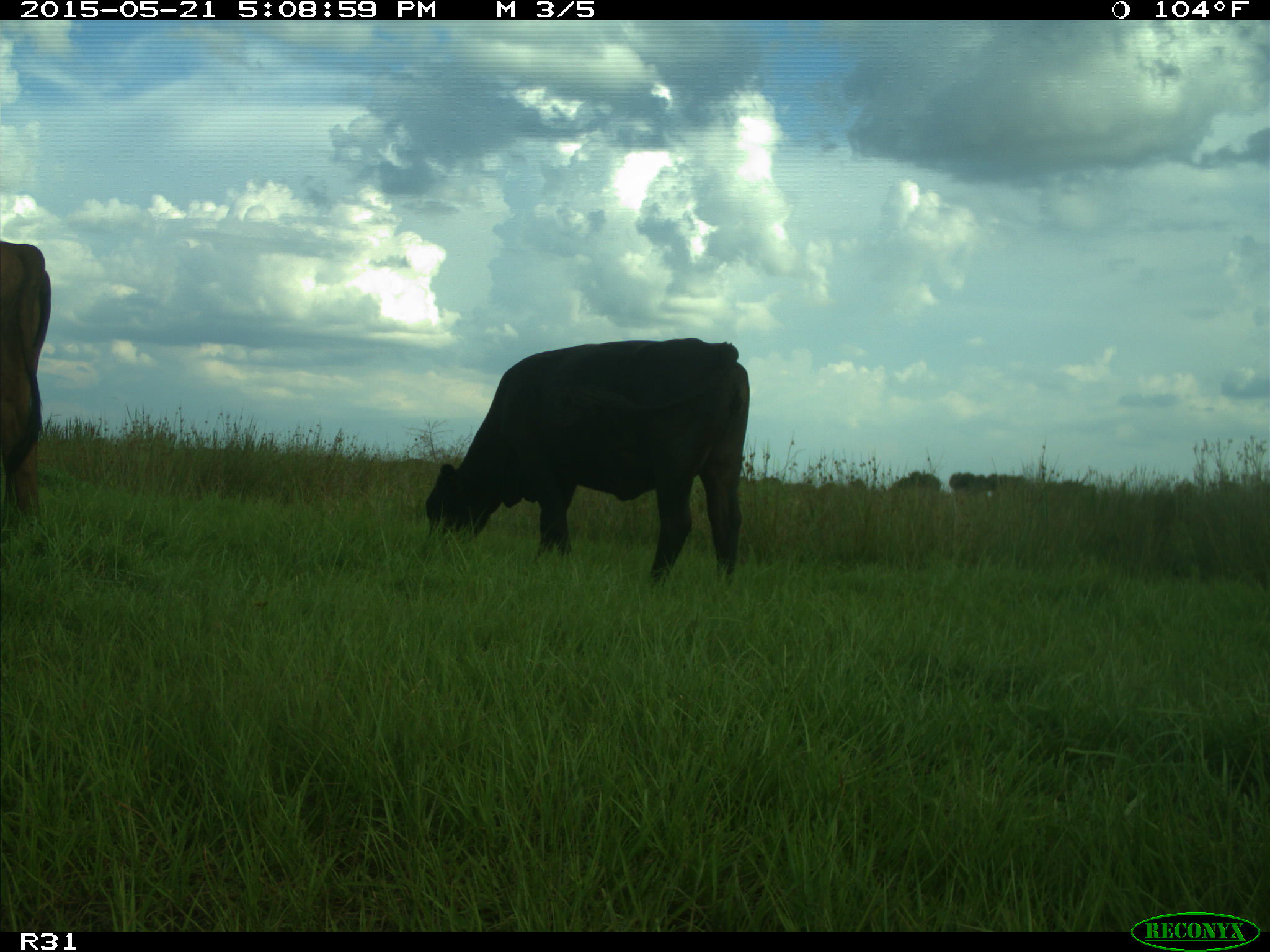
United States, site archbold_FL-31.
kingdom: Animalia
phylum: Chordata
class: Mammalia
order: Artiodactyla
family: Bovidae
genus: Bos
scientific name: Bos taurus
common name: domestic cow